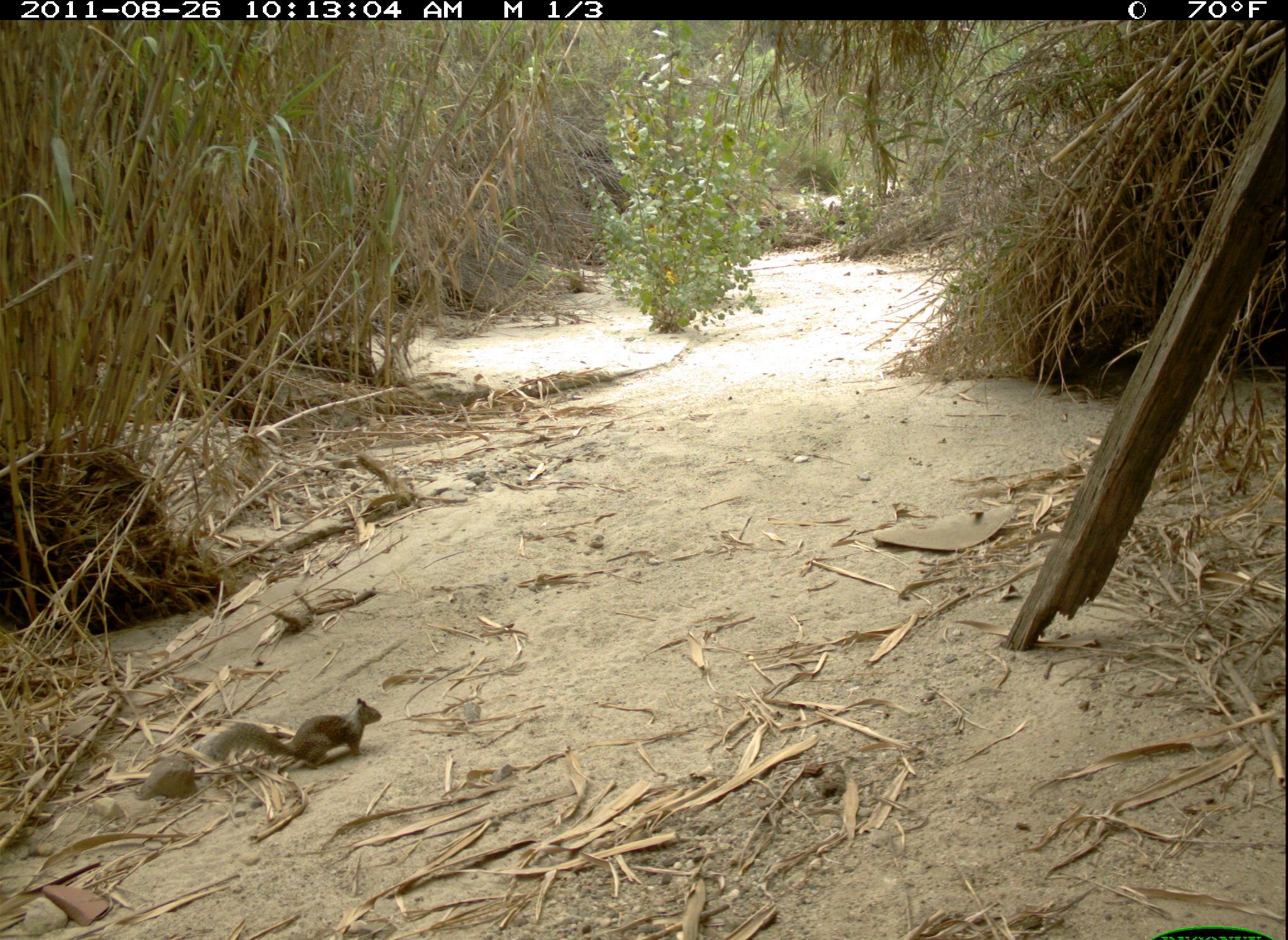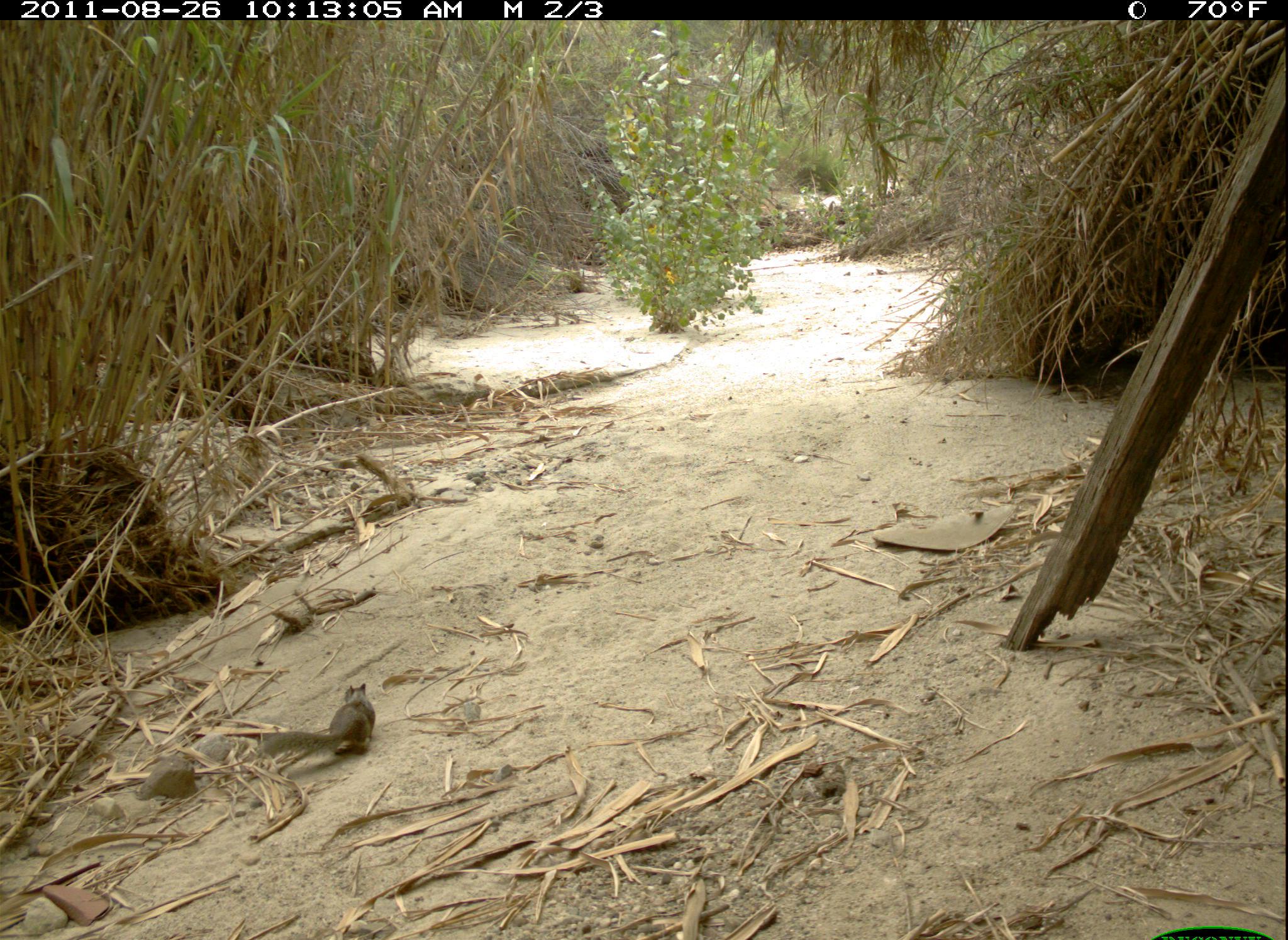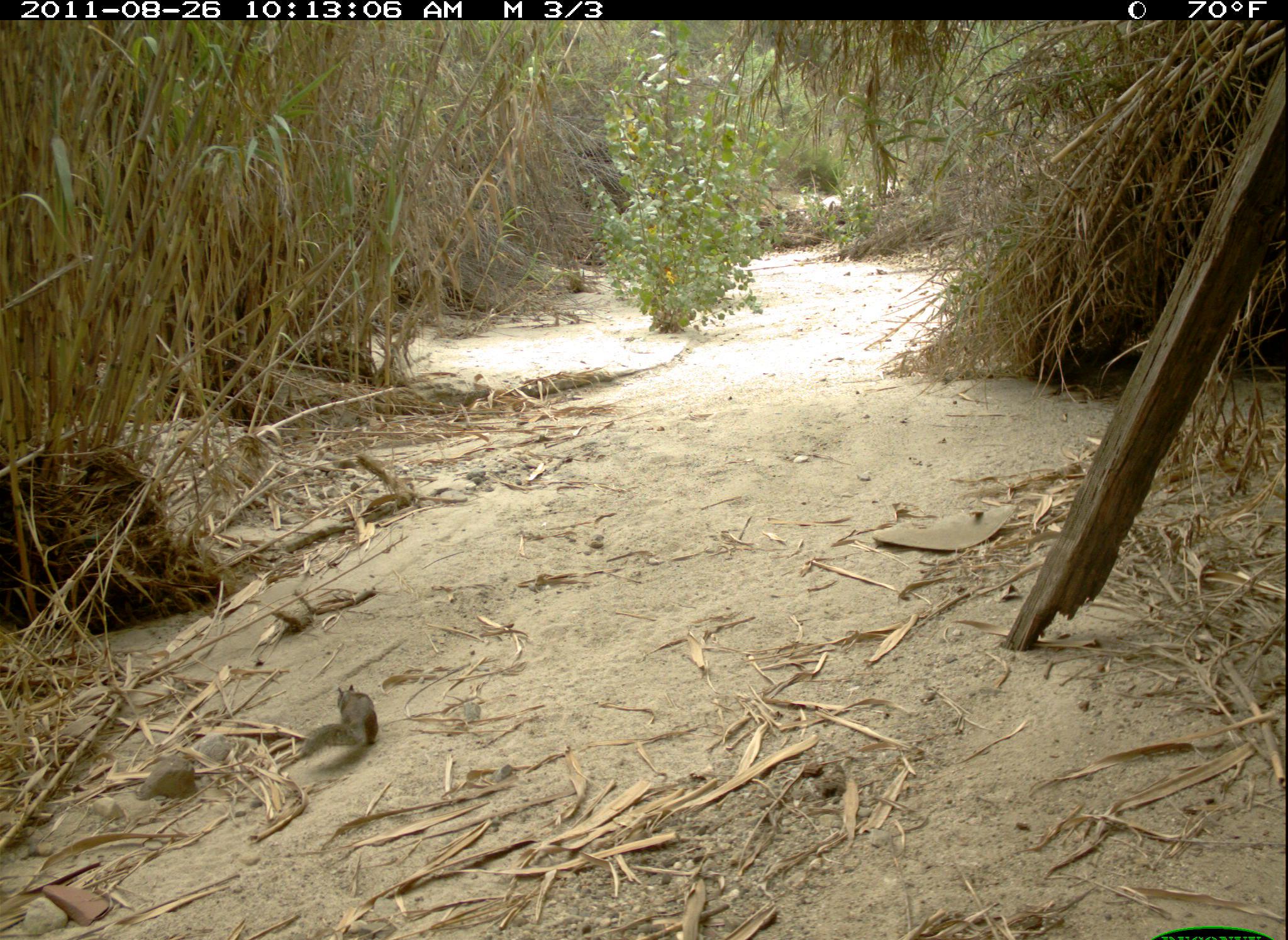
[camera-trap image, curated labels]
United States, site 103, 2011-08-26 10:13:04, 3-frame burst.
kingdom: Animalia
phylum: Chordata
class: Mammalia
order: Rodentia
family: Sciuridae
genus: Sciurus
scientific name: Sciurus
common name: squirrel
Squirrel (Sciurus).